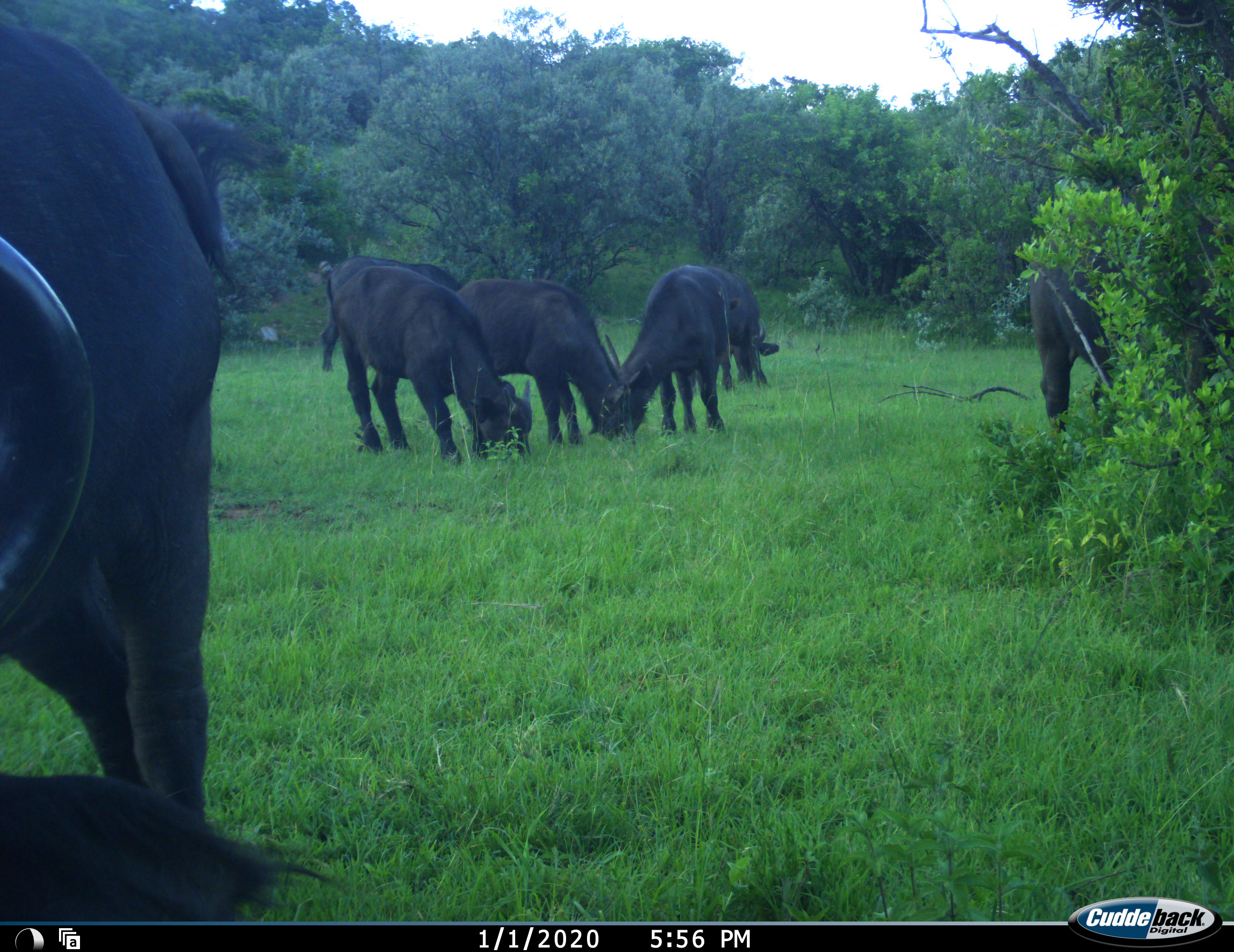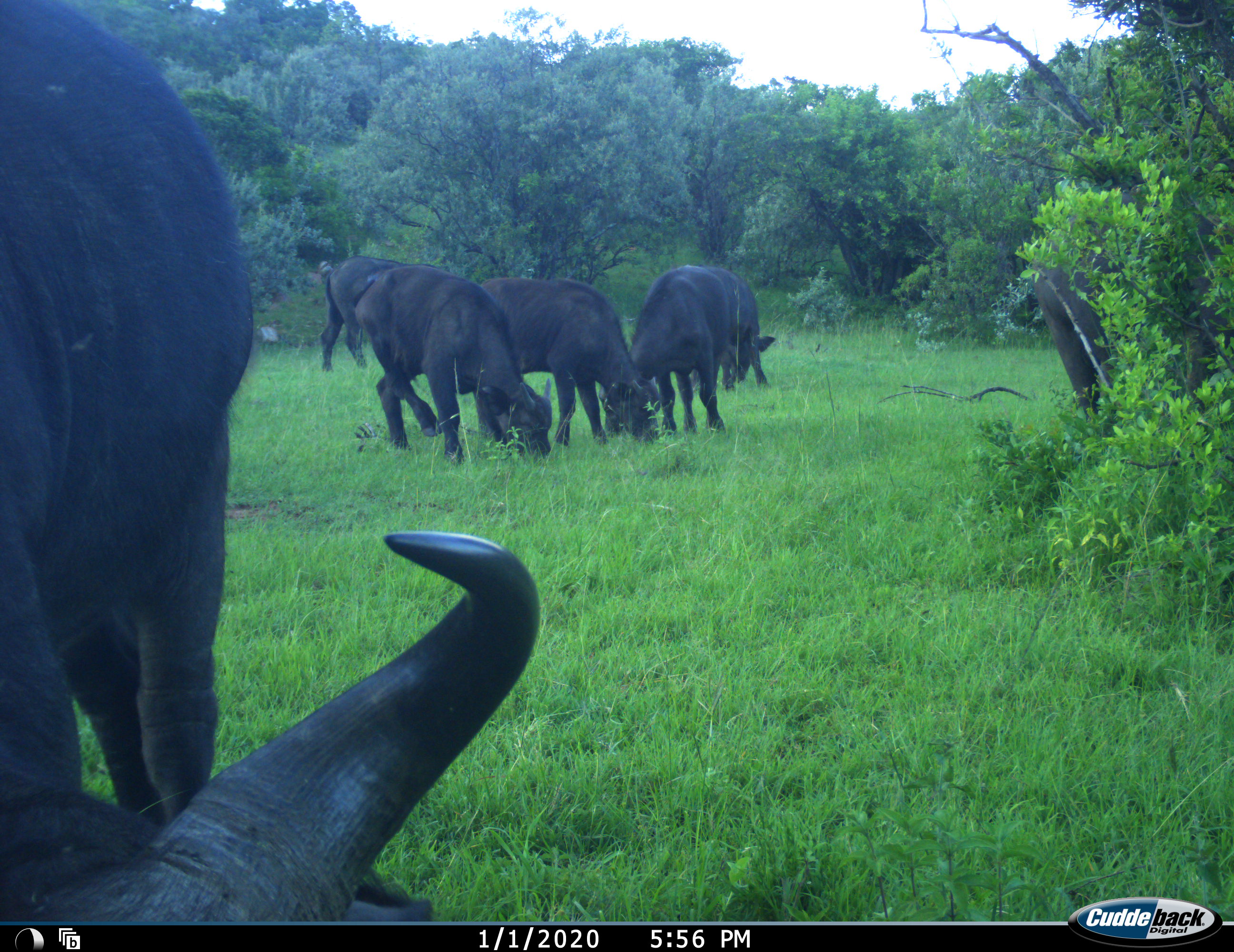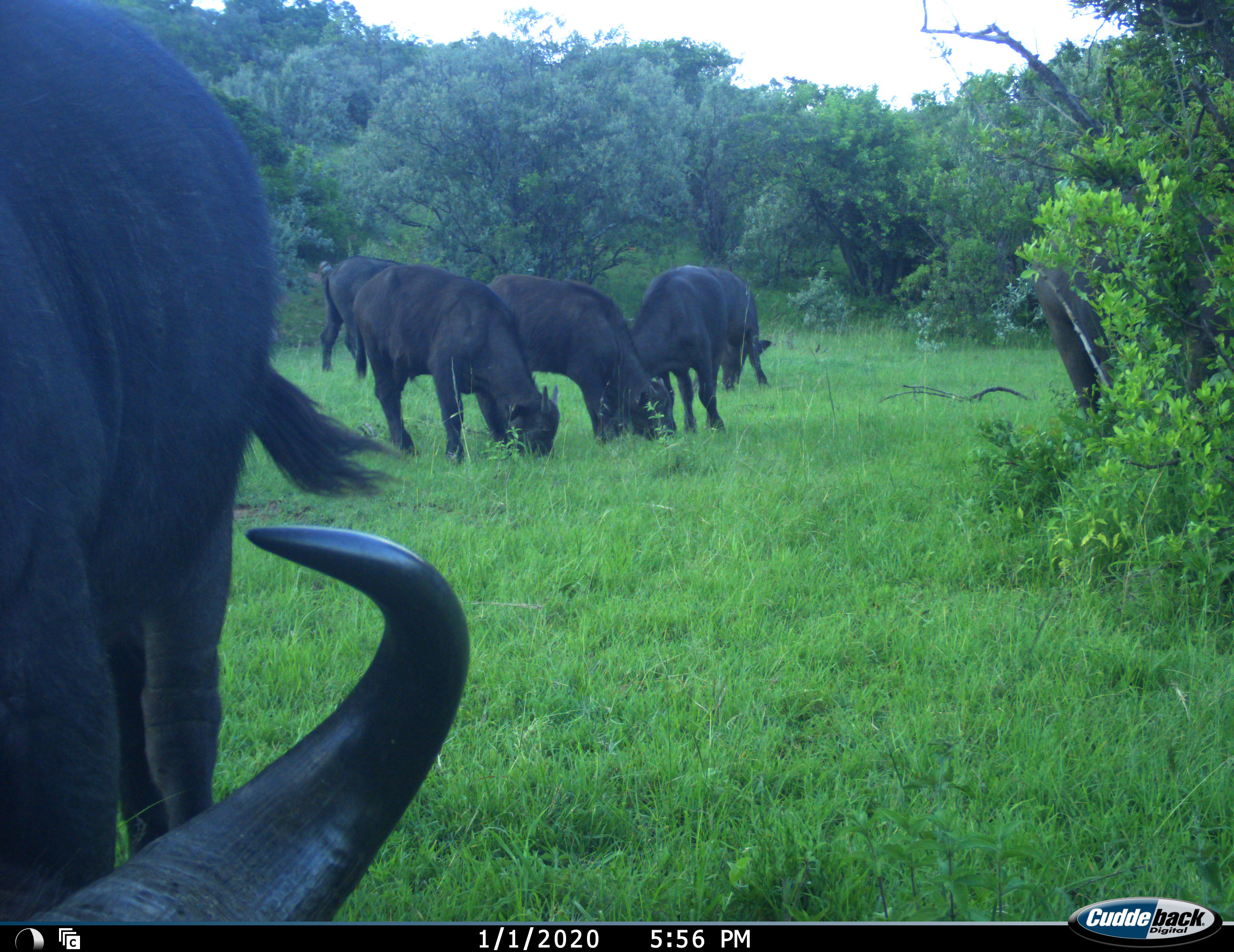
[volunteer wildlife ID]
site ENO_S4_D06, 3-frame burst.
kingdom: Animalia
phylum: Chordata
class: Mammalia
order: Artiodactyla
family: Bovidae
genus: Syncerus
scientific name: Syncerus caffer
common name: african buffalo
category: buffalo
Buffalo (african buffalo) (Syncerus caffer), count 7. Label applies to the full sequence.